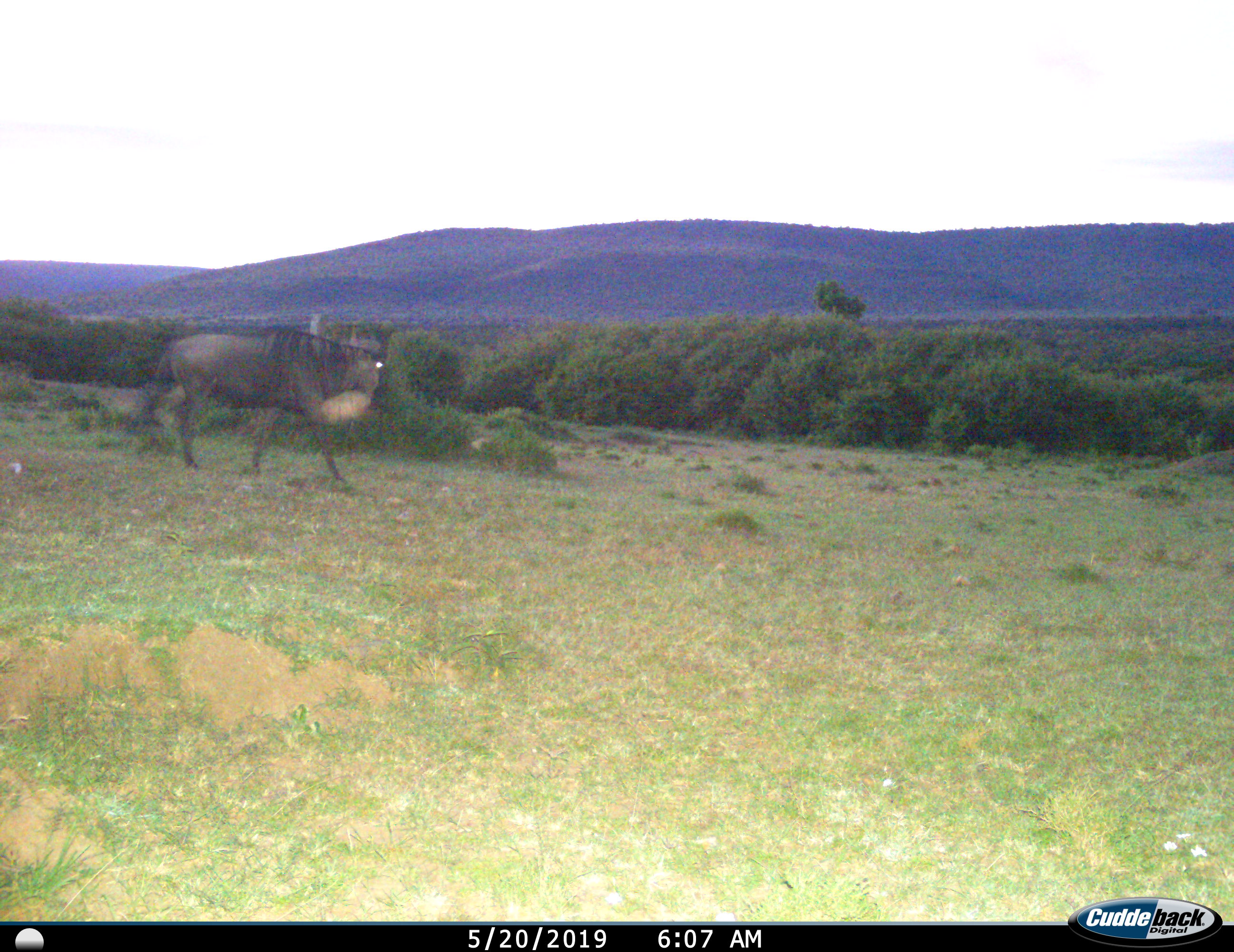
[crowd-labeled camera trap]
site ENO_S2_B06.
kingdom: Animalia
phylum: Chordata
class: Mammalia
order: Artiodactyla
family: Bovidae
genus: Connochaetes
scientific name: Connochaetes taurinus taurinus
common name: blue wildebeest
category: wildebeestblue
Wildebeestblue (blue wildebeest) (Connochaetes taurinus taurinus), count 1. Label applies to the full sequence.